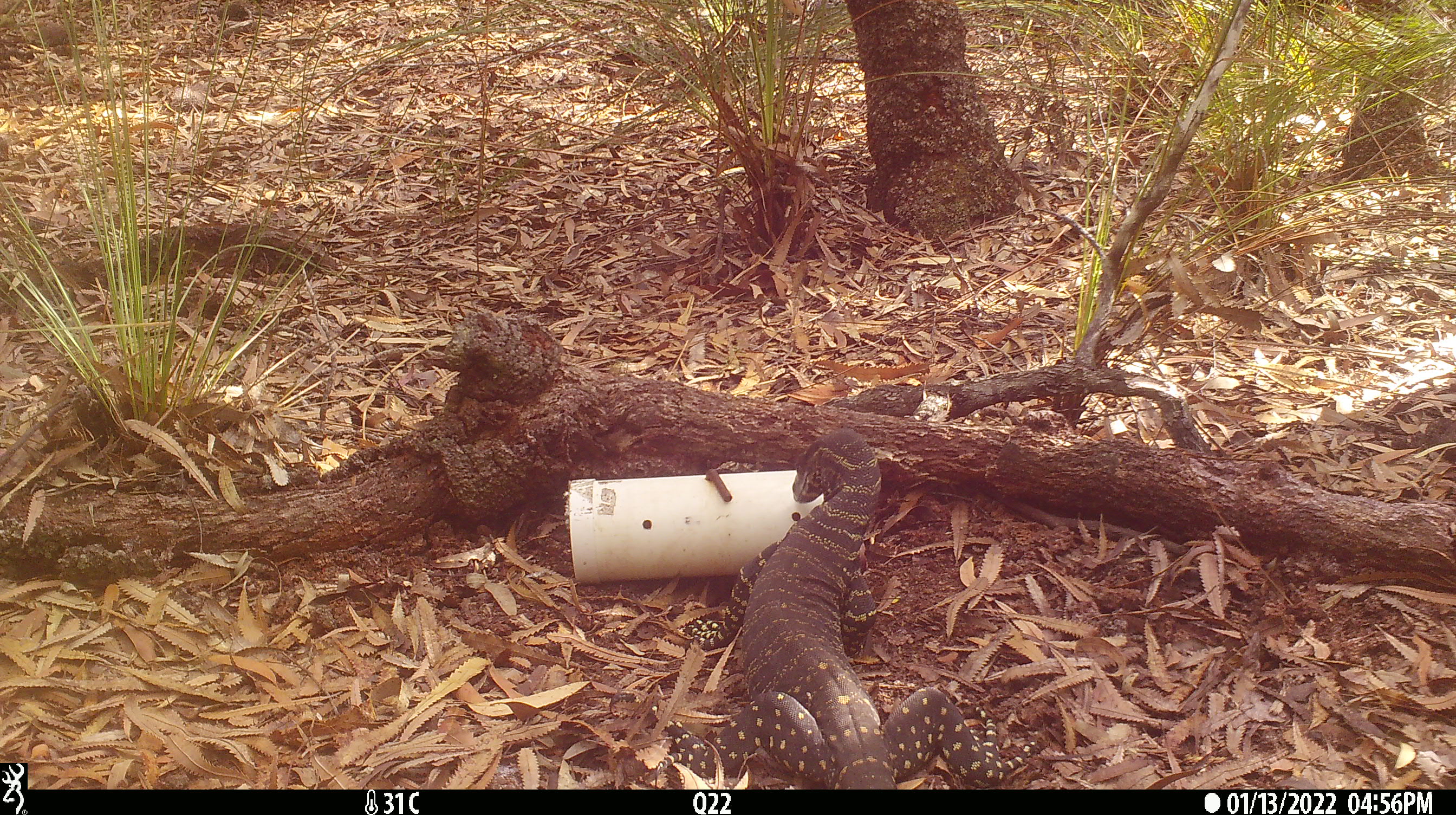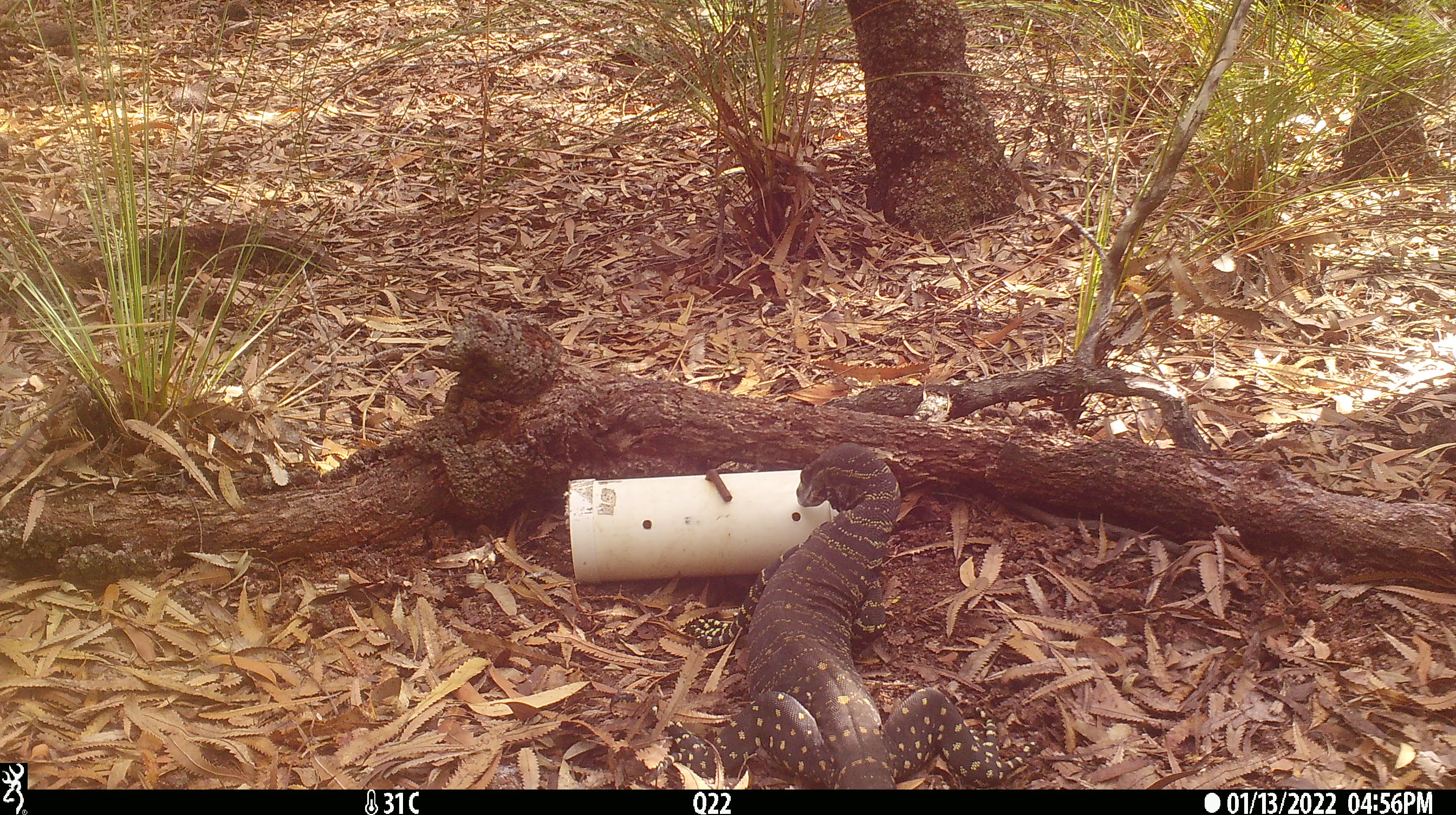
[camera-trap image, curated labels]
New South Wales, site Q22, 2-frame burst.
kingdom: Animalia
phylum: Chordata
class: Reptilia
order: Squamata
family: Varanidae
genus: Varanus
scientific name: Varanus varius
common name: lace monitor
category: goanna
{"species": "goanna (lace monitor) (Varanus varius)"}